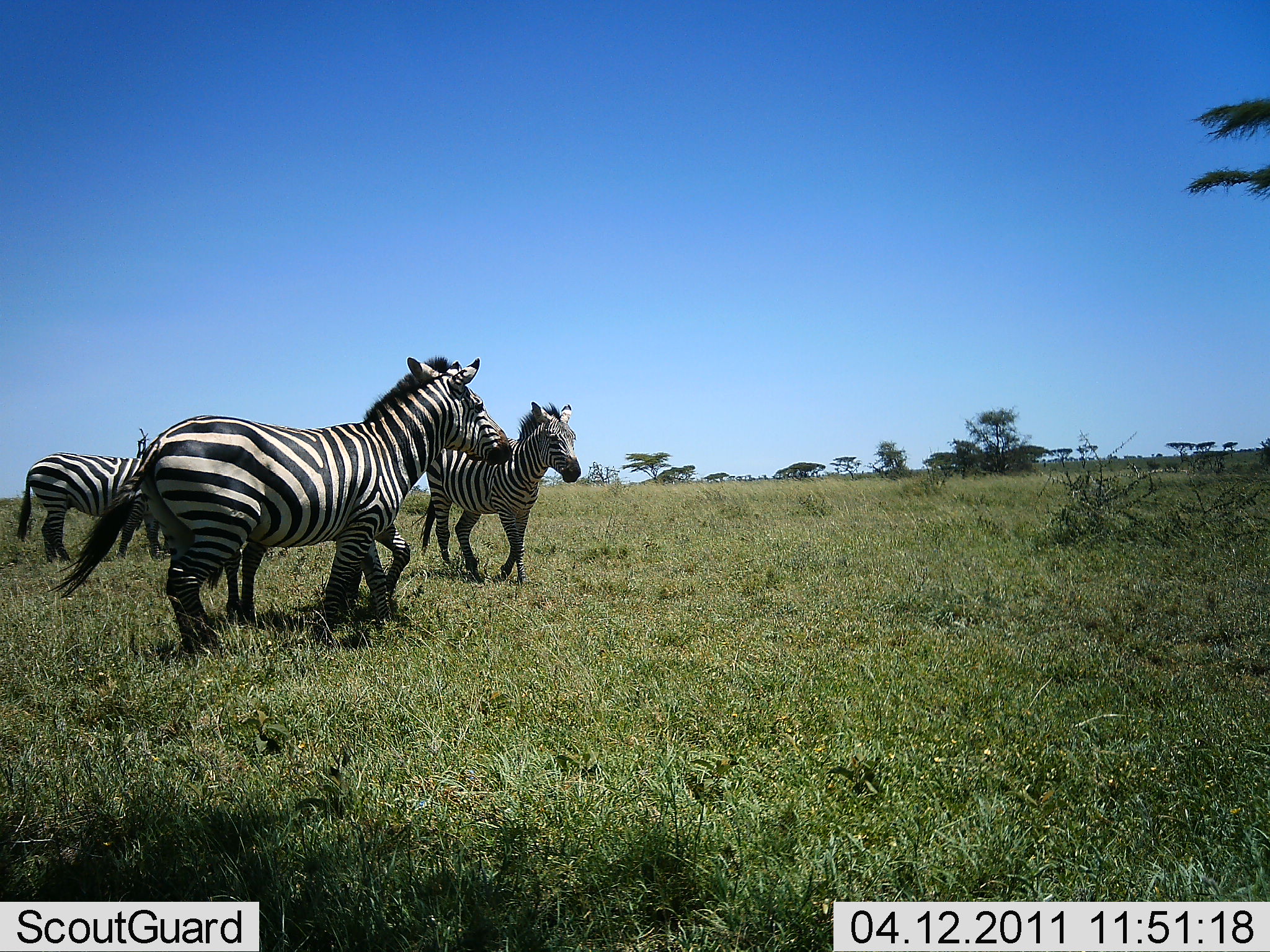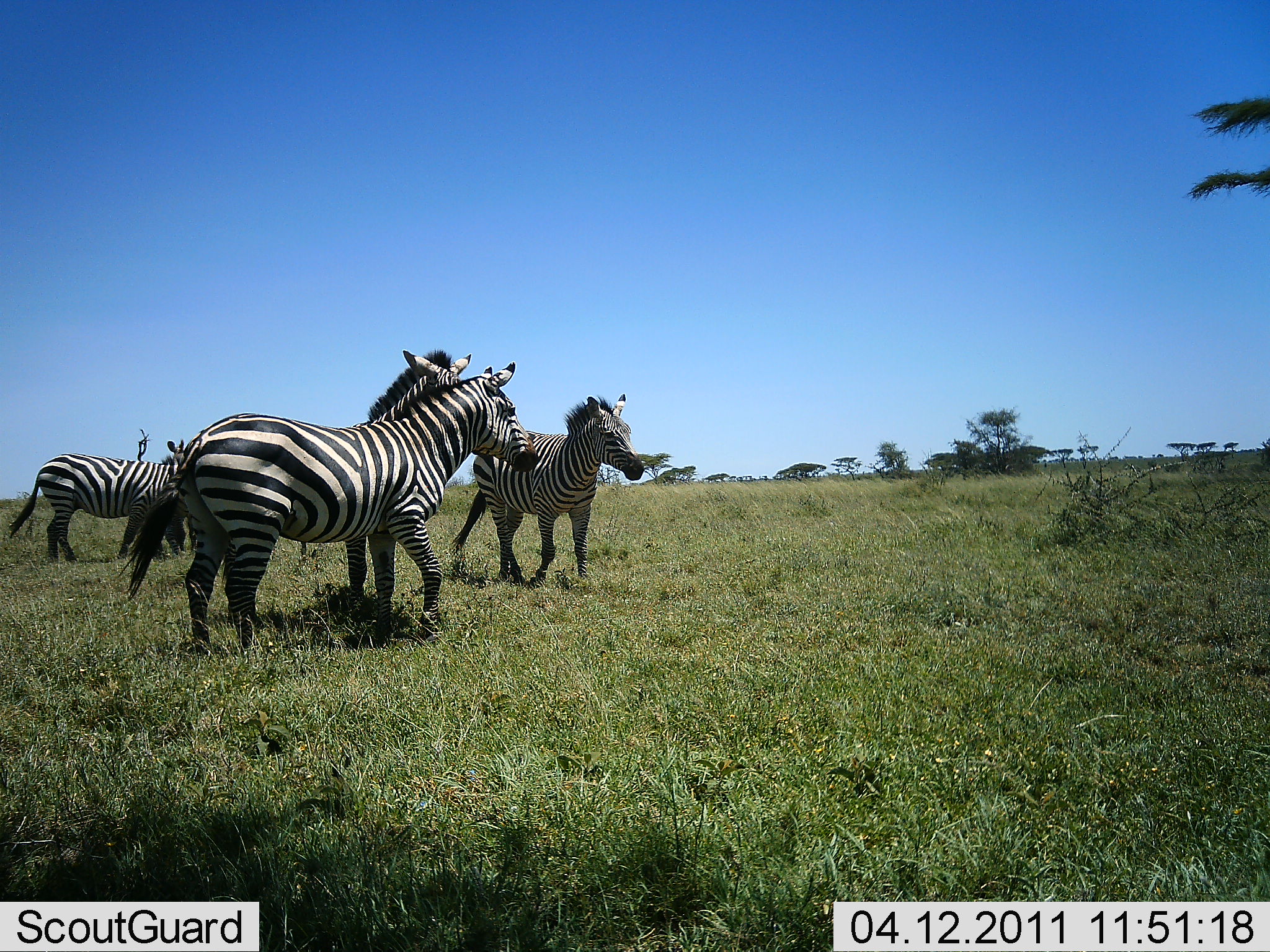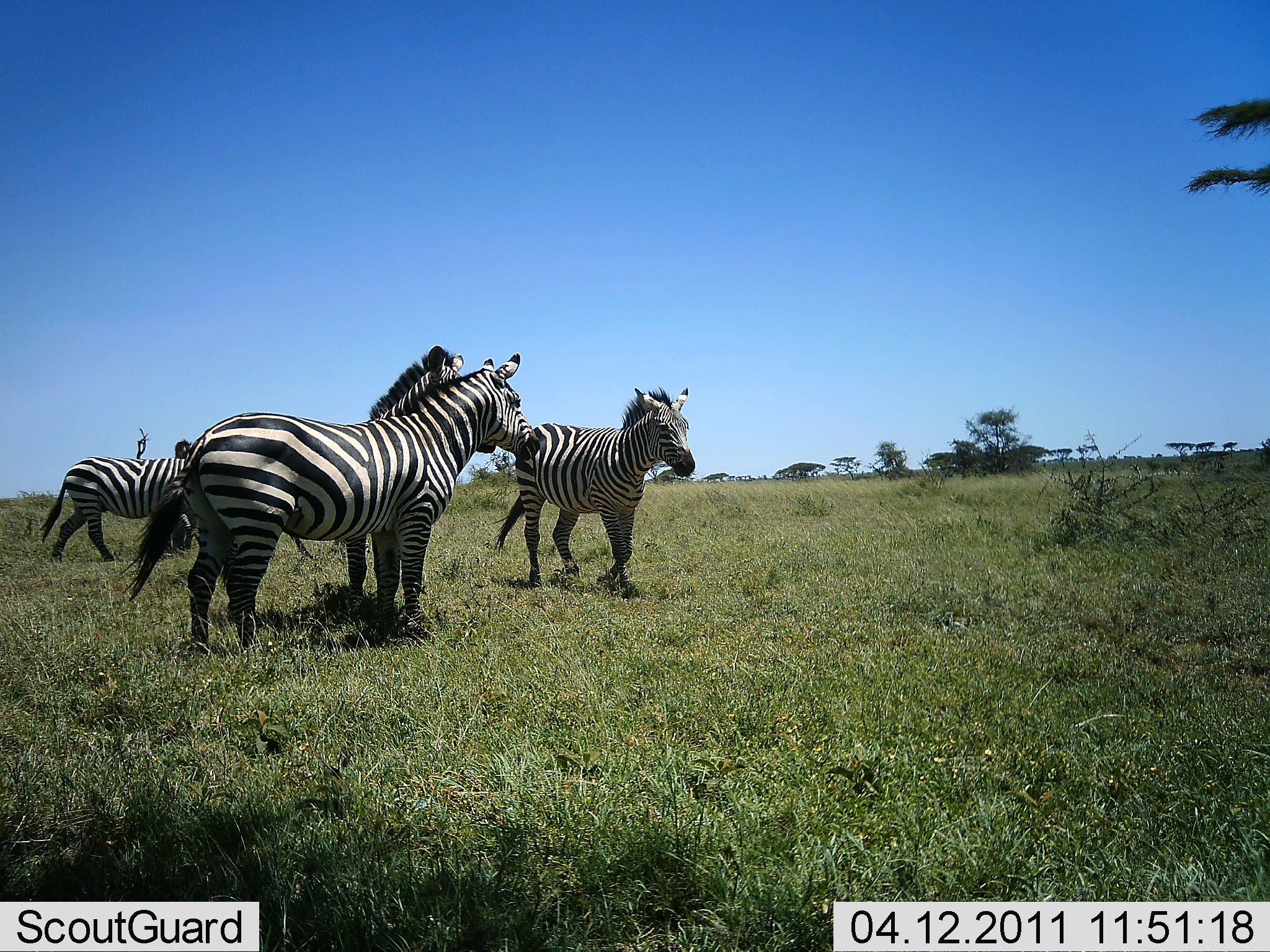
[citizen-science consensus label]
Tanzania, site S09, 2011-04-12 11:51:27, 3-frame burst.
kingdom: Animalia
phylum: Chordata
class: Mammalia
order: Perissodactyla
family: Equidae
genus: Equus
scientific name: Equus quagga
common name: plains zebra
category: zebra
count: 4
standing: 25%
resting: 0%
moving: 83%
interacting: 8%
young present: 0%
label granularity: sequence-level